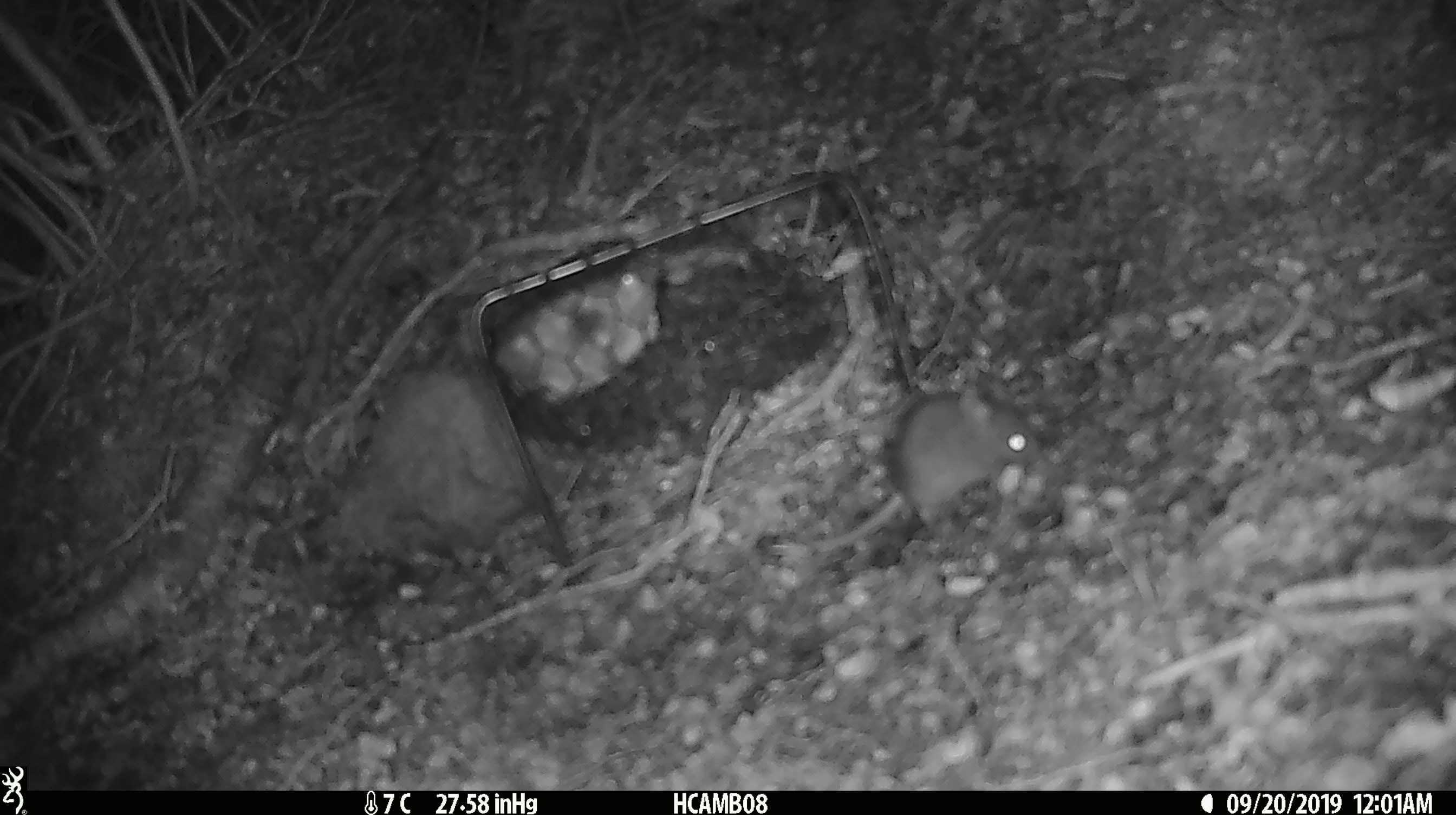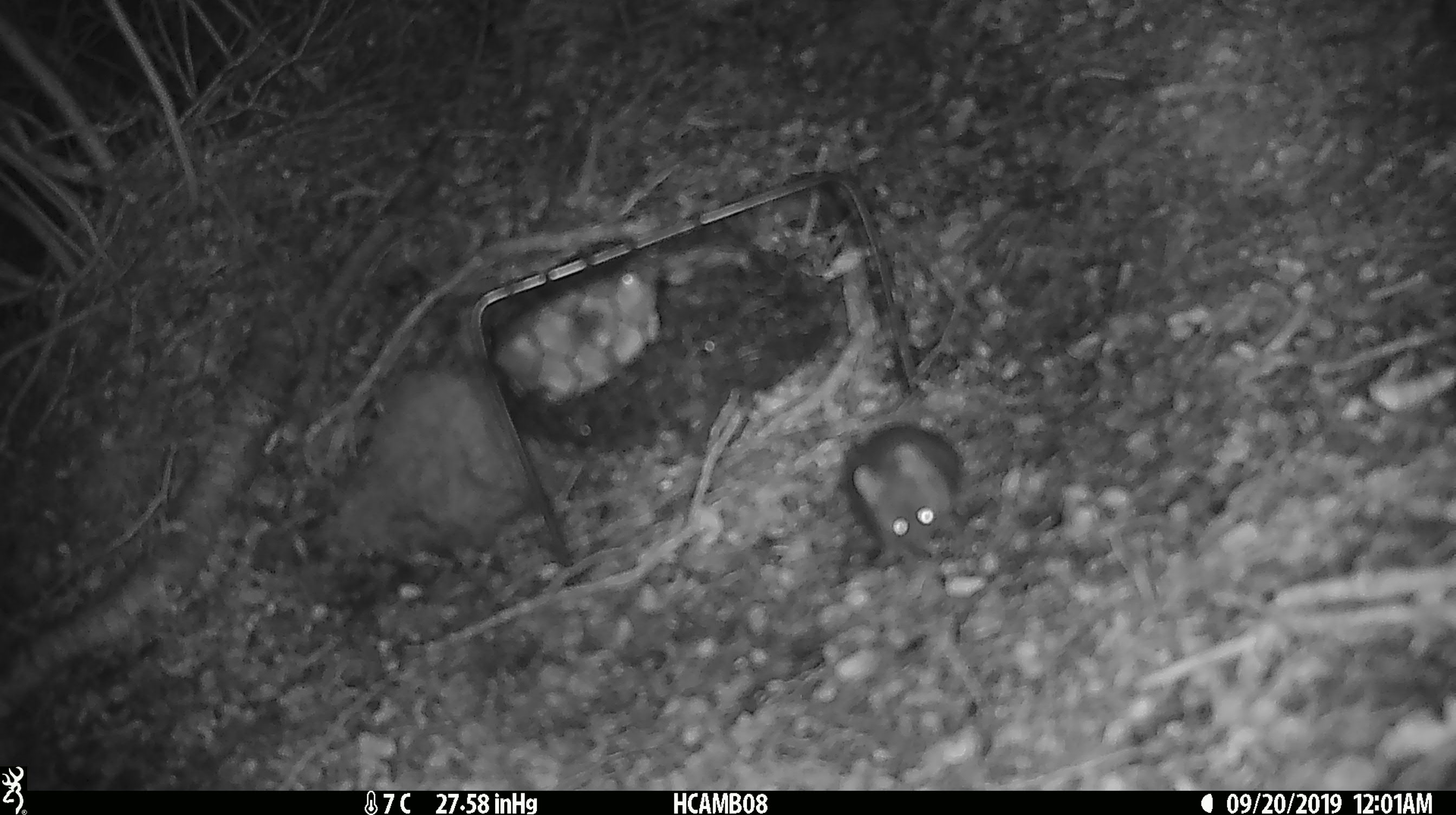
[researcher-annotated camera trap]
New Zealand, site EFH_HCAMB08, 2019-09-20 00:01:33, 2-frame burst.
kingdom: Animalia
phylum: Chordata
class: Mammalia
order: Rodentia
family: Muridae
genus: Mus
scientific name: Mus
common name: mouse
Mouse (Mus).